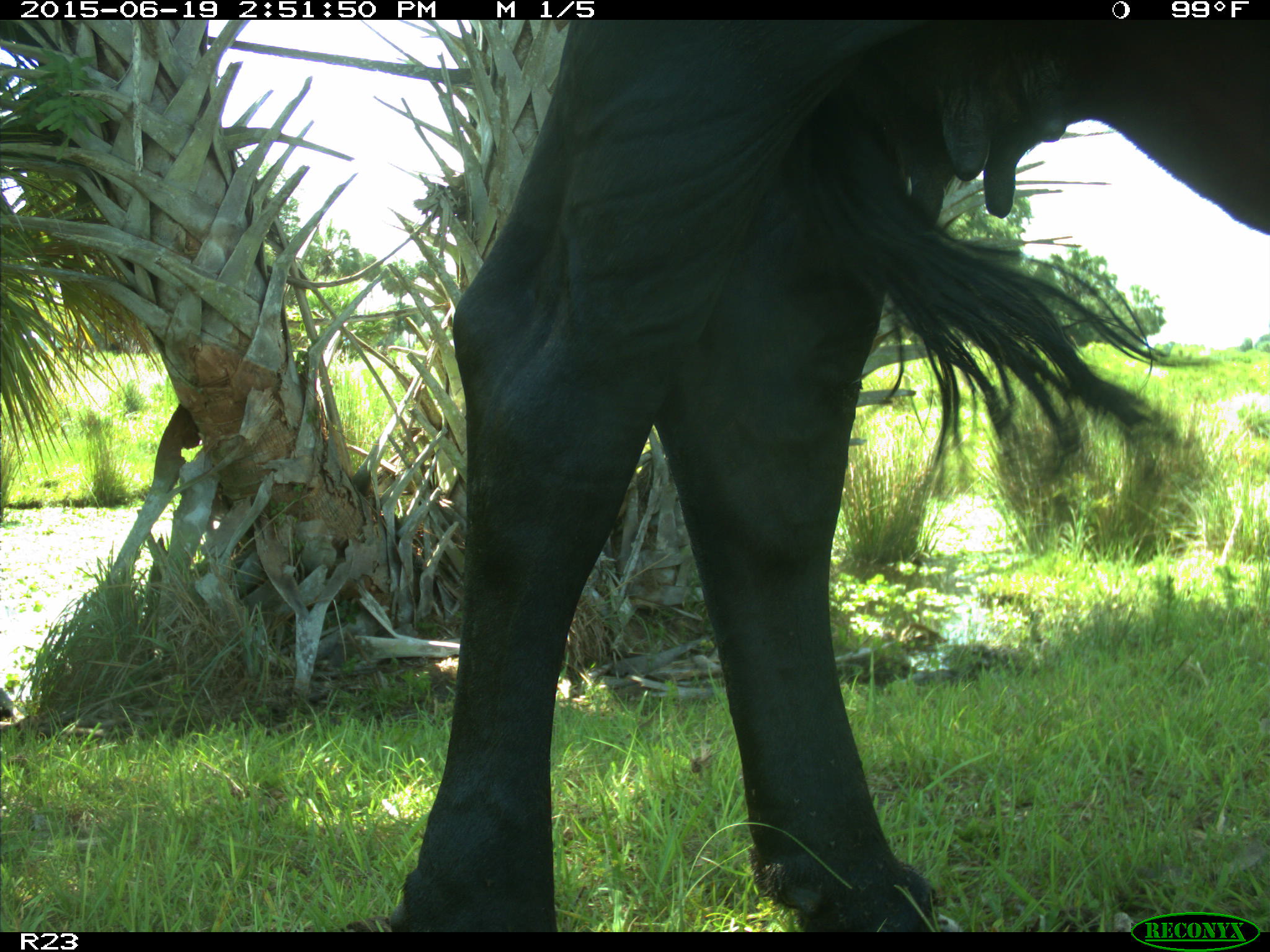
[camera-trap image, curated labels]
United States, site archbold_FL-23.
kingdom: Animalia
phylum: Chordata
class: Mammalia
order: Artiodactyla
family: Bovidae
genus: Bos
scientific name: Bos taurus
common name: domestic cow